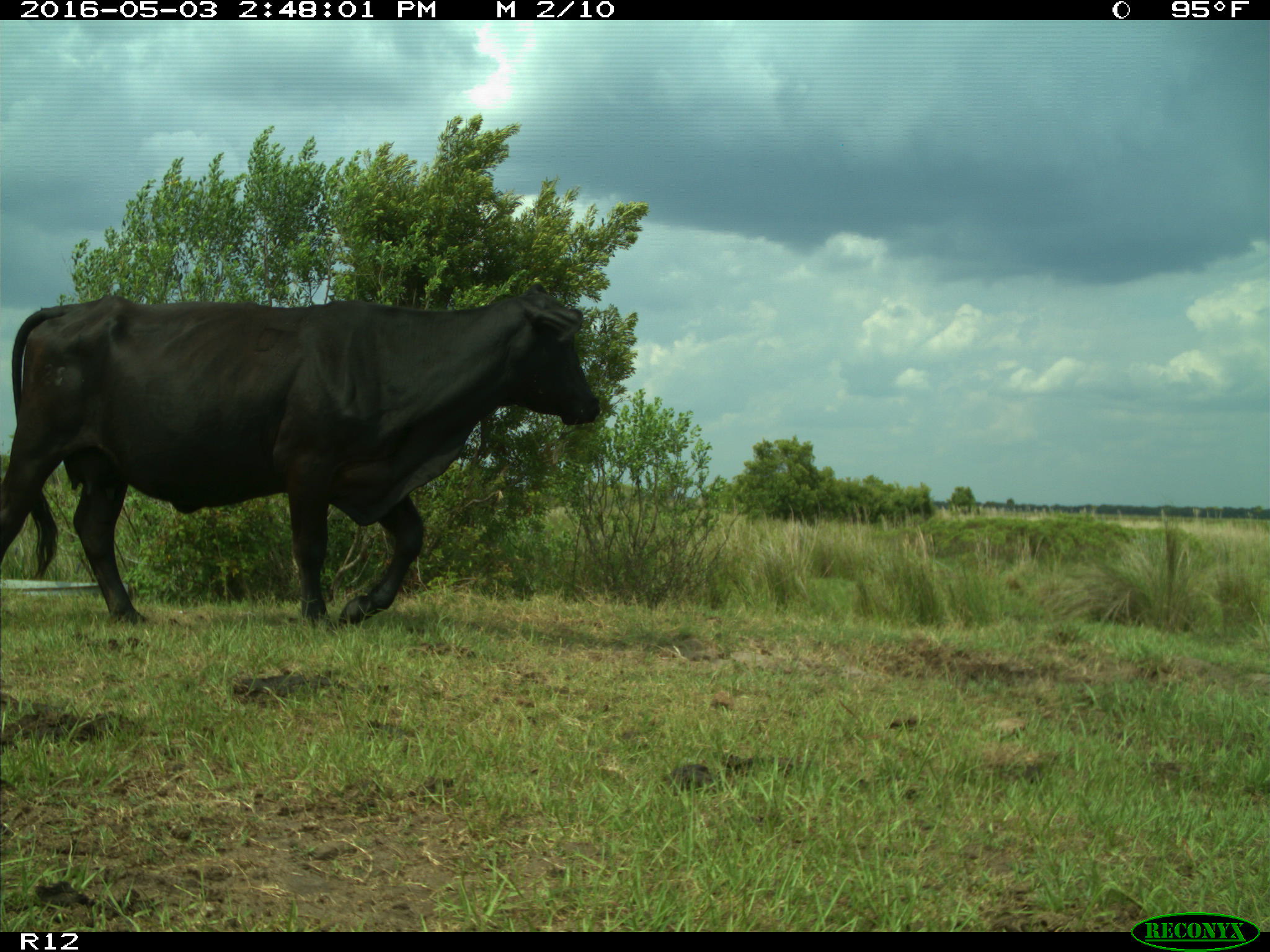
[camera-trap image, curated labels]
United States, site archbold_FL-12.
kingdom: Animalia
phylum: Chordata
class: Mammalia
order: Artiodactyla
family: Bovidae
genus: Bos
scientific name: Bos taurus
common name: domestic cow